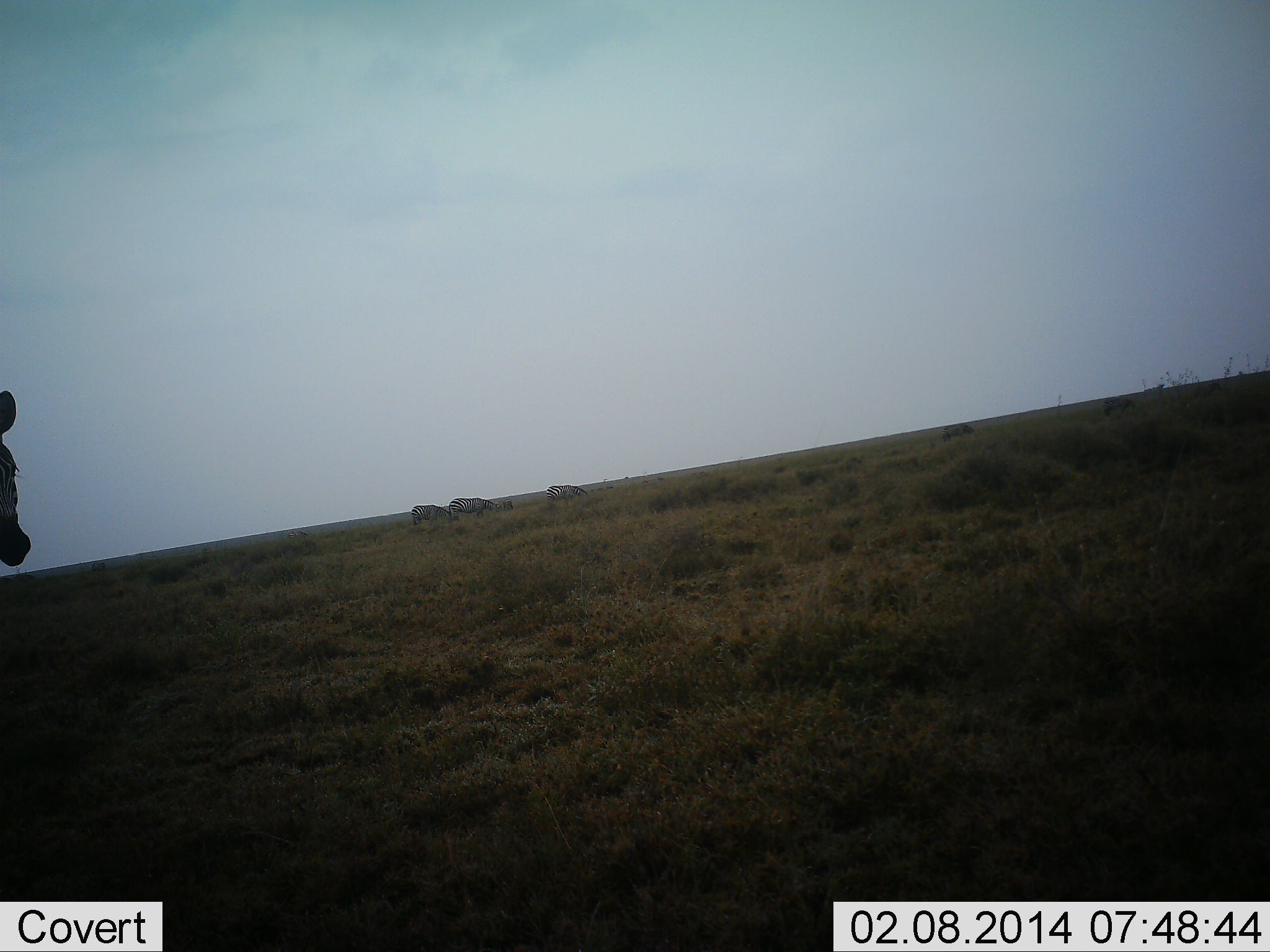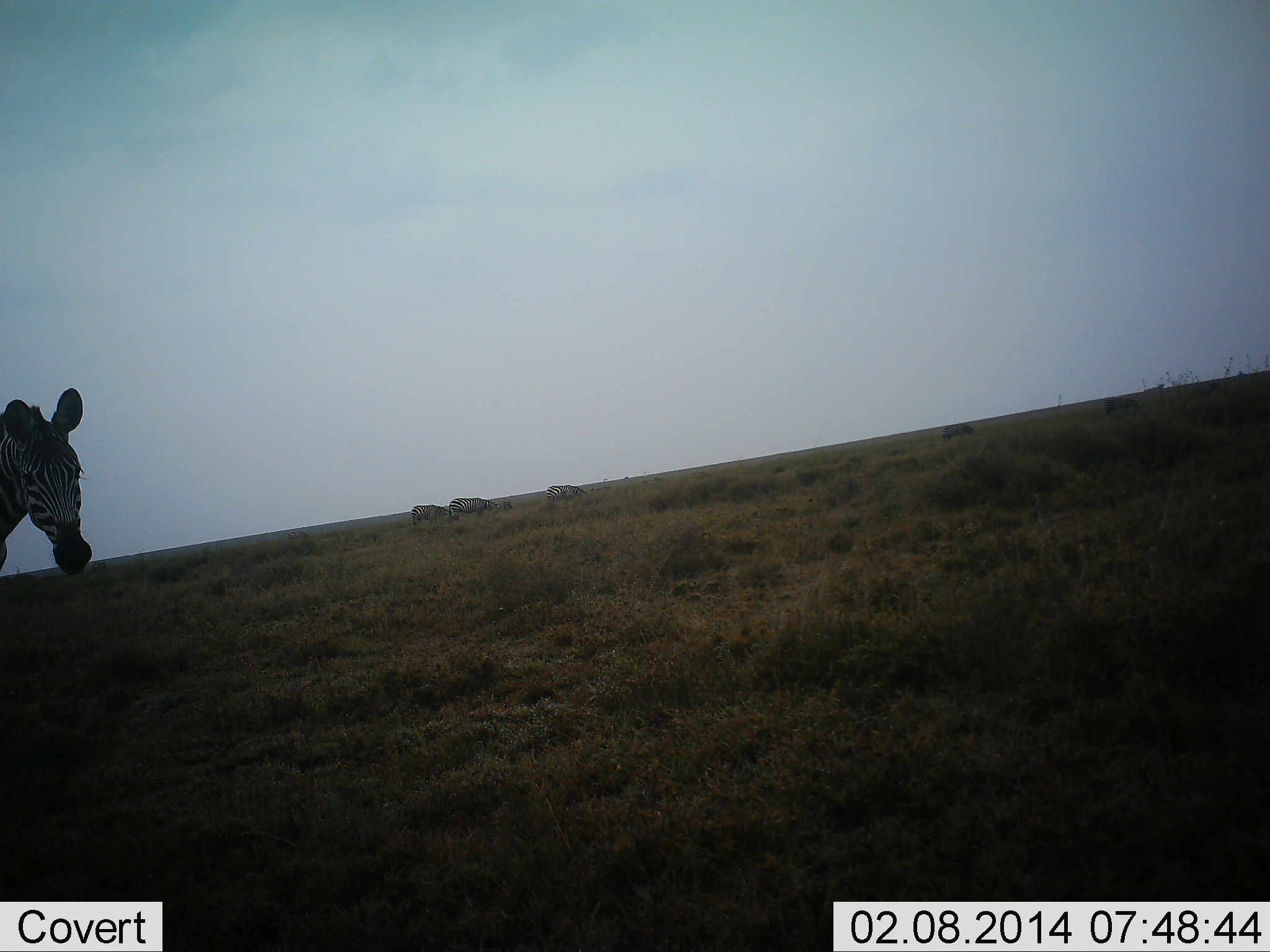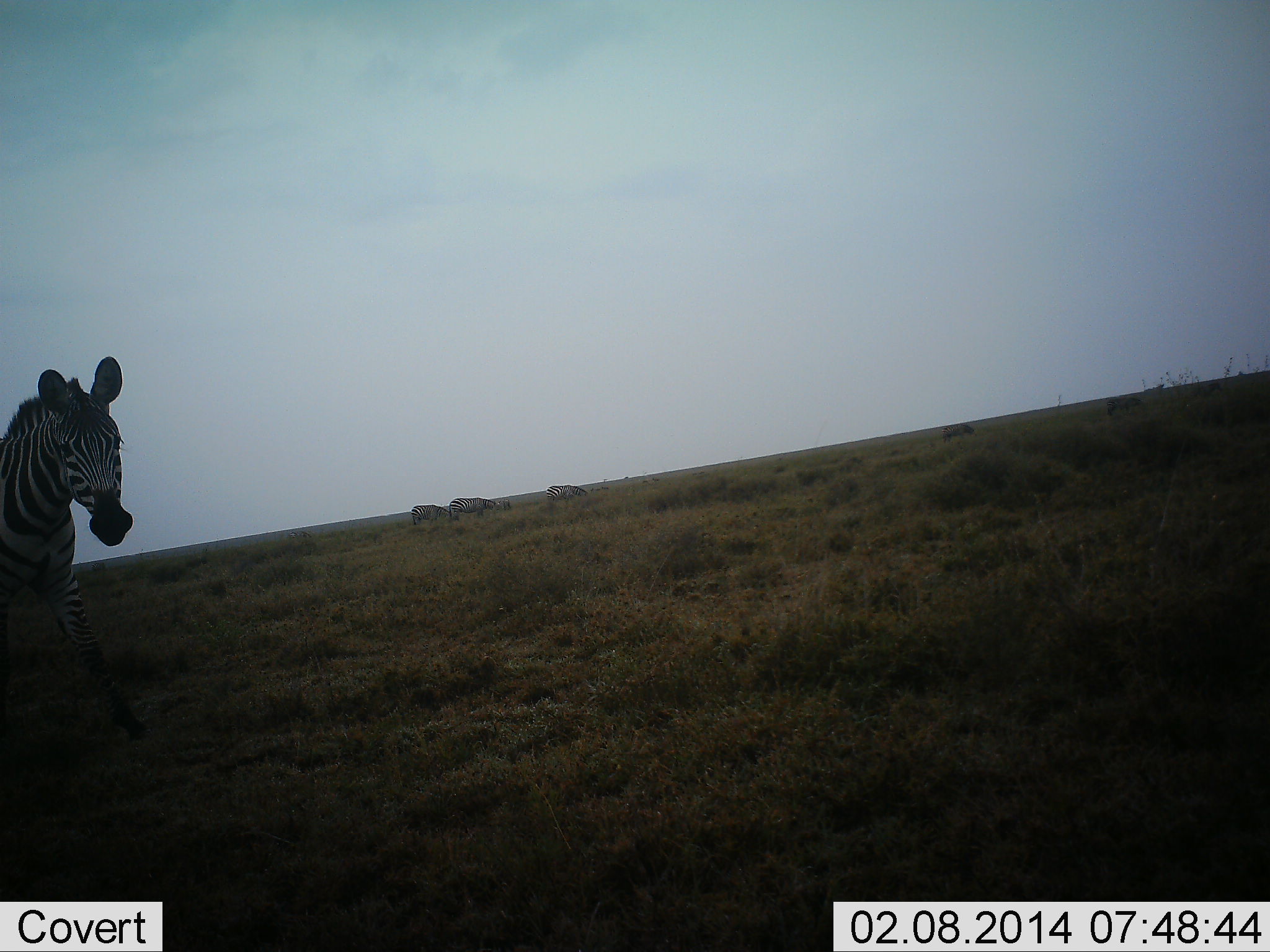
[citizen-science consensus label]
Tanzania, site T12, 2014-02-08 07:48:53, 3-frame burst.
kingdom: Animalia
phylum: Chordata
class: Mammalia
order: Perissodactyla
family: Equidae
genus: Equus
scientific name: Equus quagga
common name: plains zebra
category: zebra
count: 4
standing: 40%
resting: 0%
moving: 70%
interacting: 0%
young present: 0%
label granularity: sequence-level